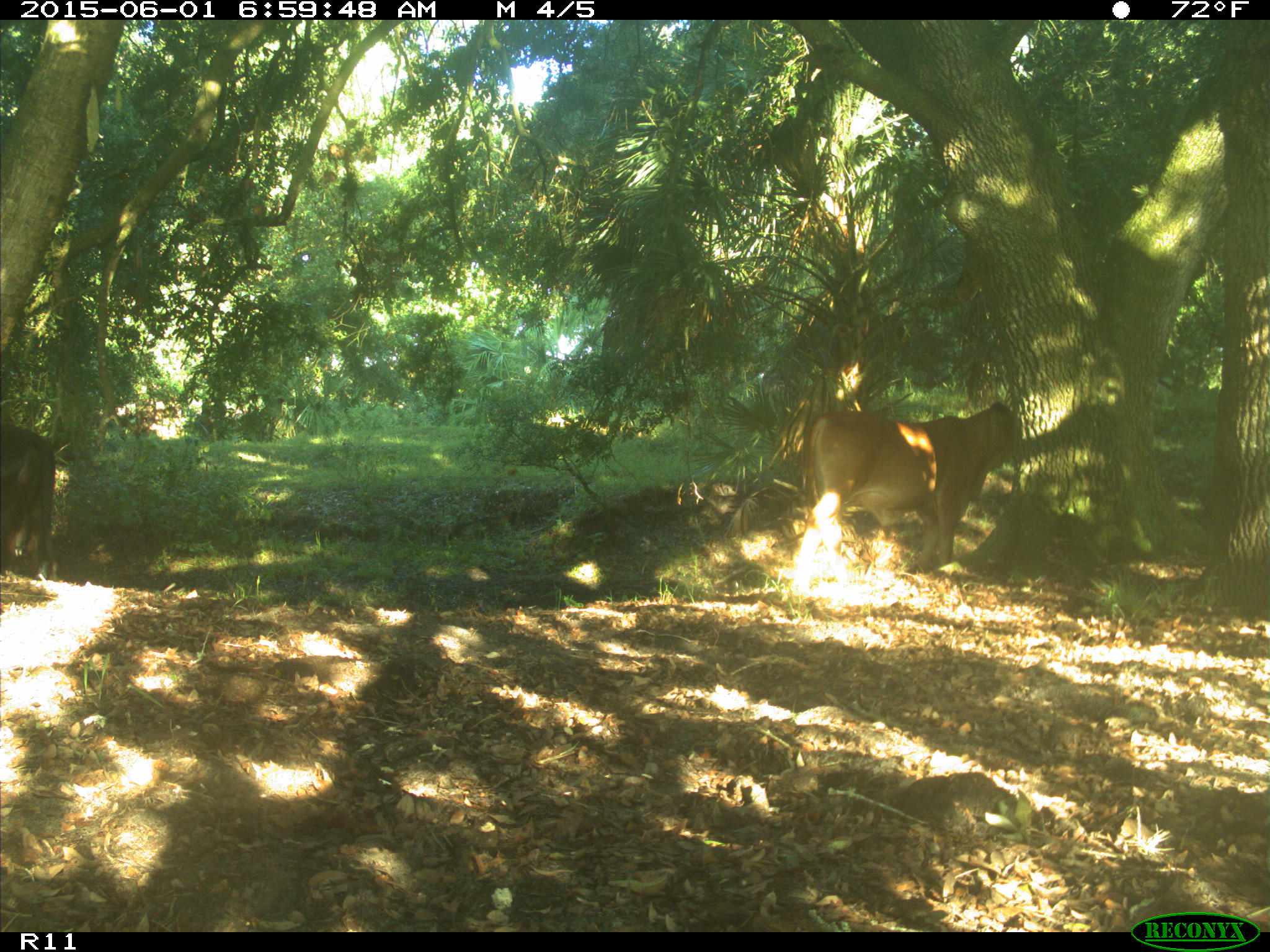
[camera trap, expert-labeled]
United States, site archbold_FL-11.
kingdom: Animalia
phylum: Chordata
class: Mammalia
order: Artiodactyla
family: Bovidae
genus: Bos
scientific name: Bos taurus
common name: domestic cow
Bos taurus (domestic cow).